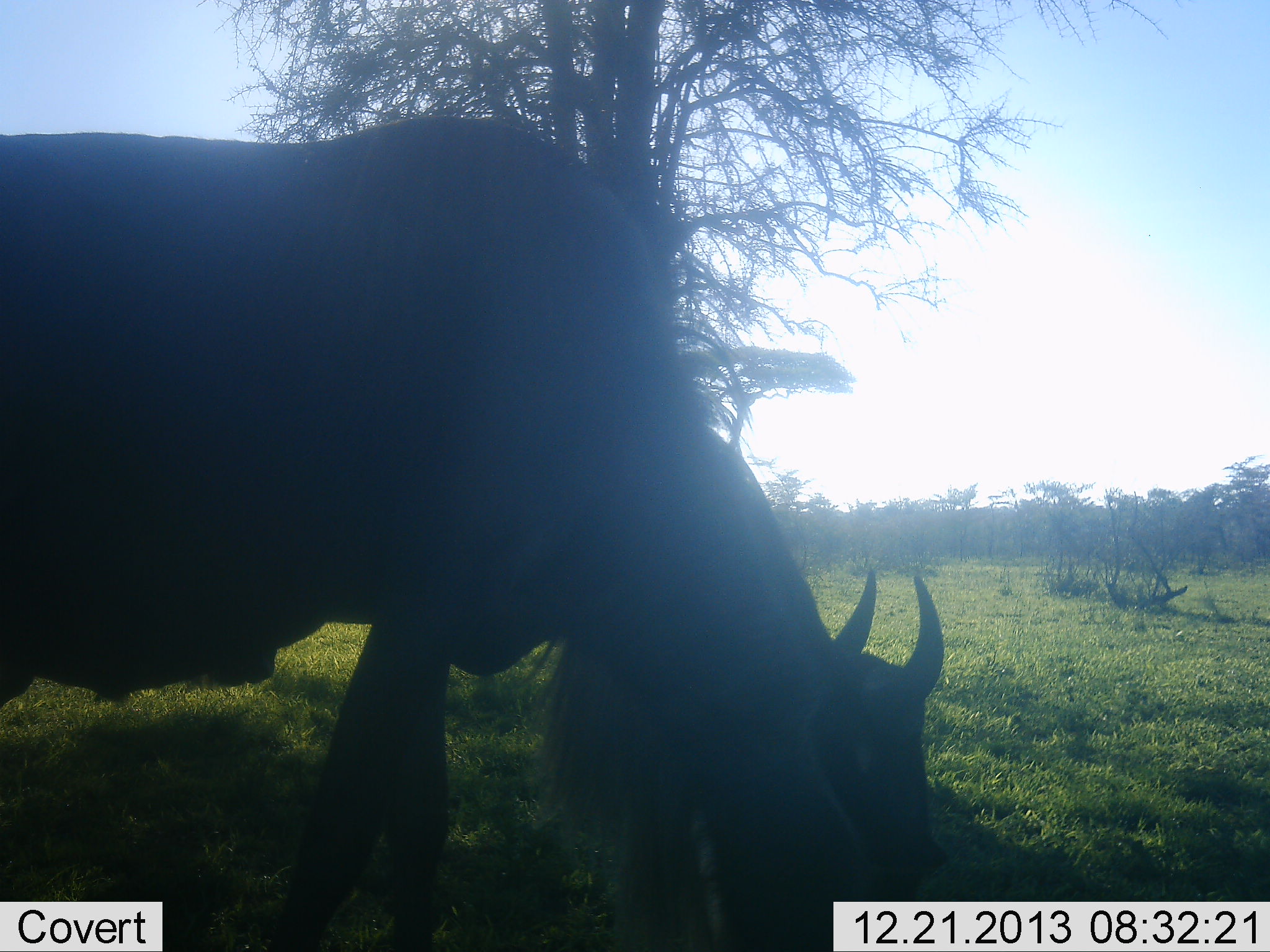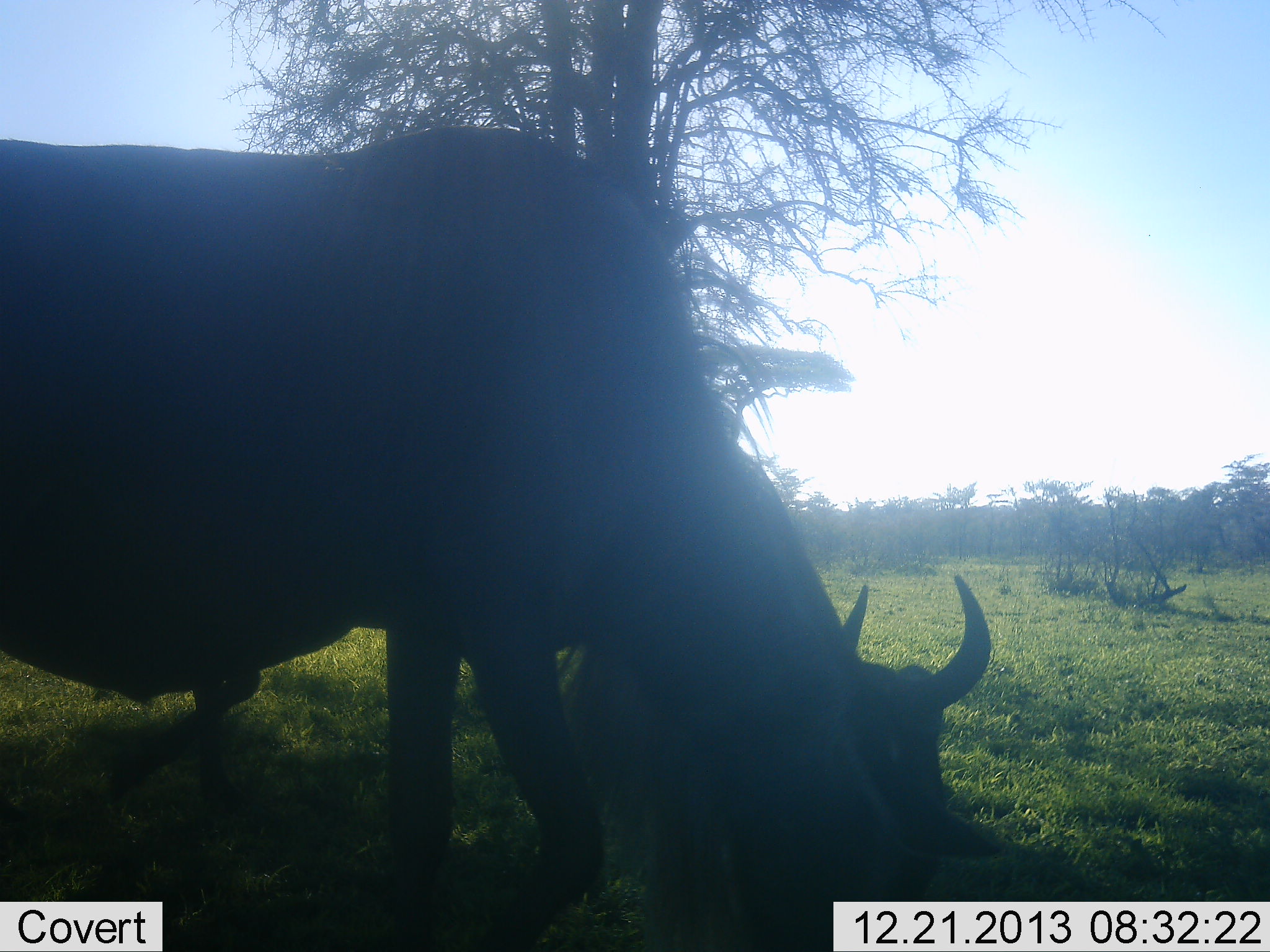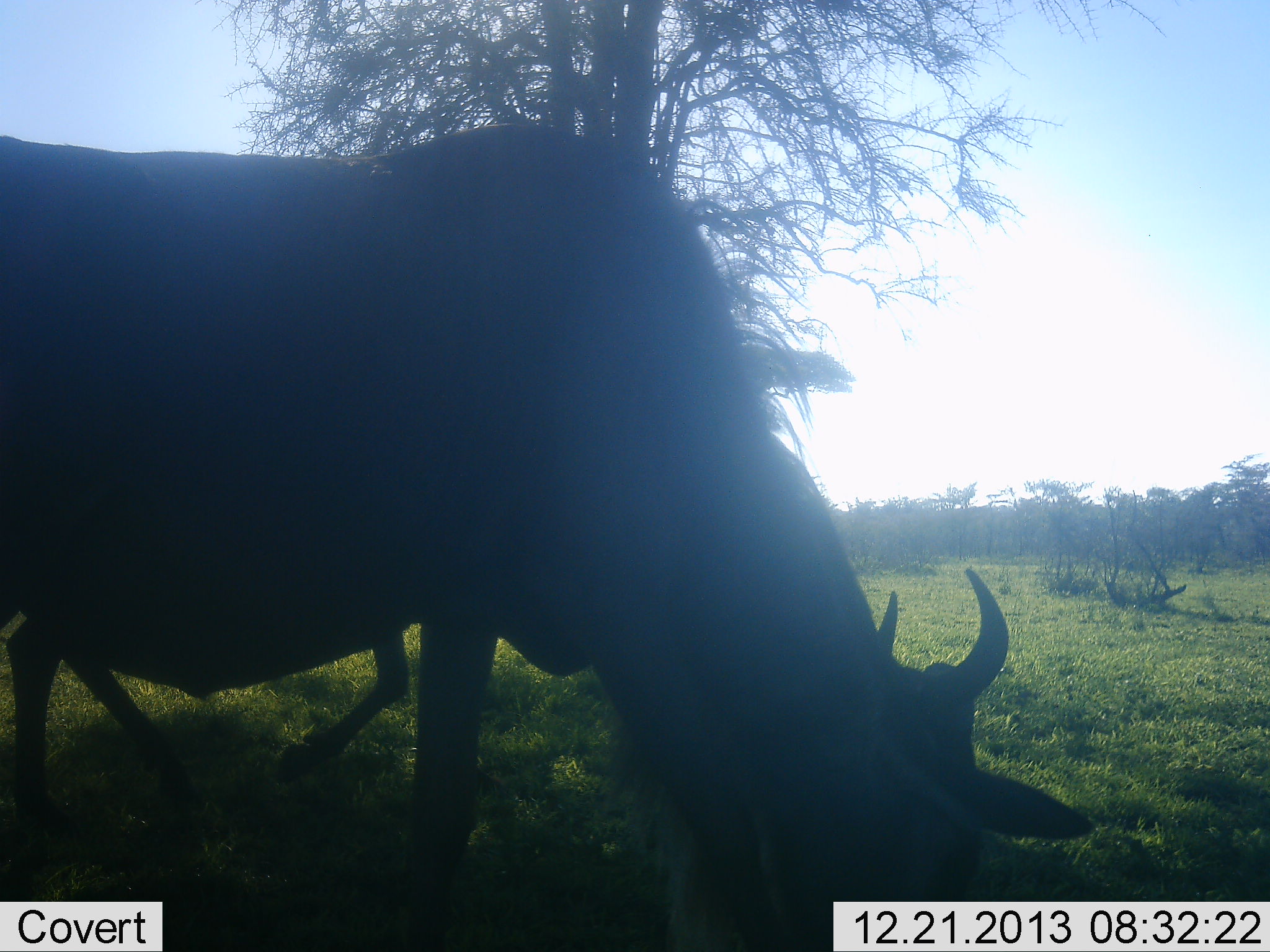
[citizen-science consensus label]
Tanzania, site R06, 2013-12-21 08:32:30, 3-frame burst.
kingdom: Animalia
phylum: Chordata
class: Mammalia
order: Artiodactyla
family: Bovidae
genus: Connochaetes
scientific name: Connochaetes taurinus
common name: blue wildebeest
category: wildebeest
Wildebeest (blue wildebeest) (Connochaetes taurinus), count 2. Behavior (volunteer vote fractions): standing 40%, resting 0%, moving 30%, interacting 0%. Young present (vote fraction): 0%. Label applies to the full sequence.